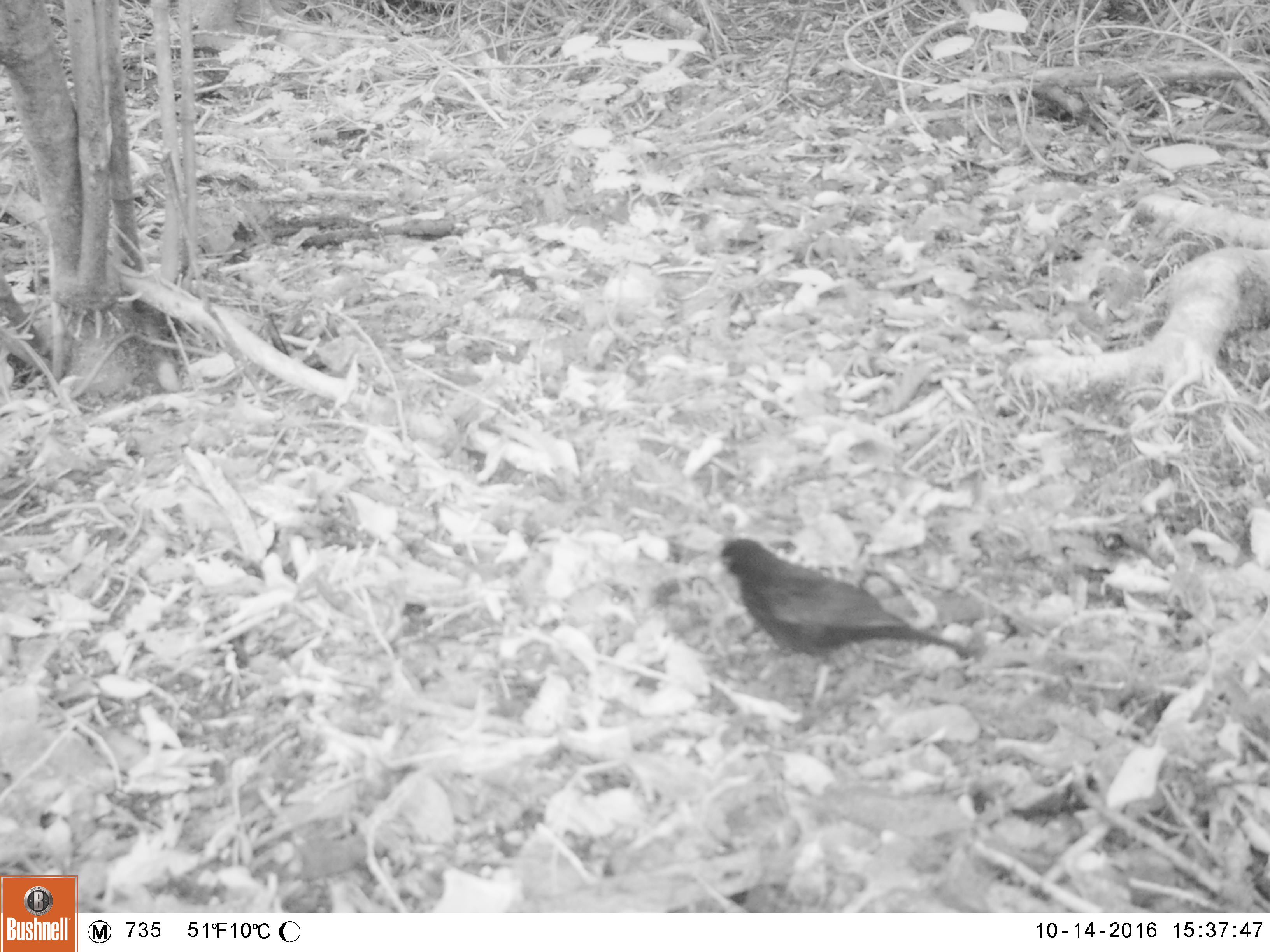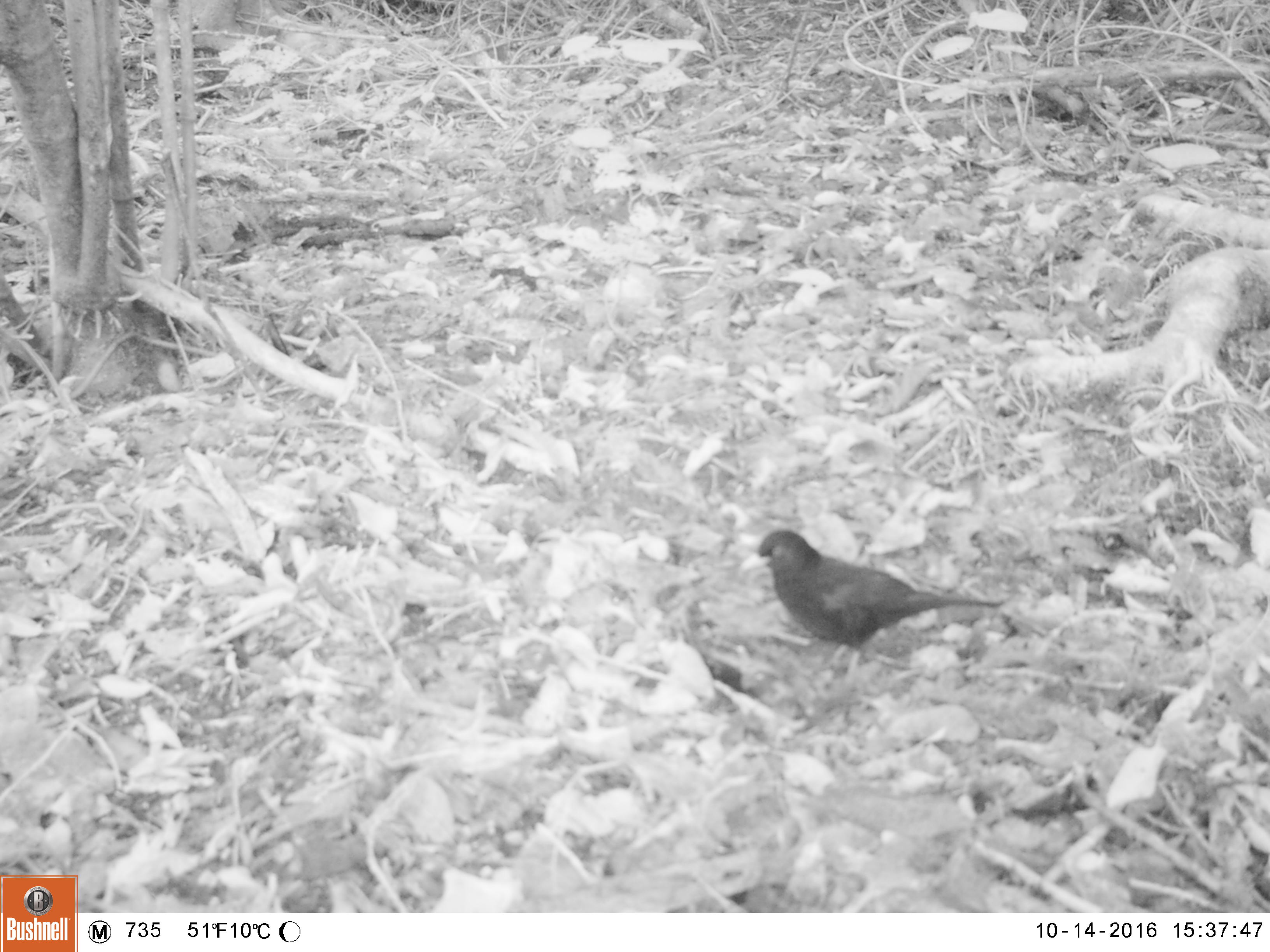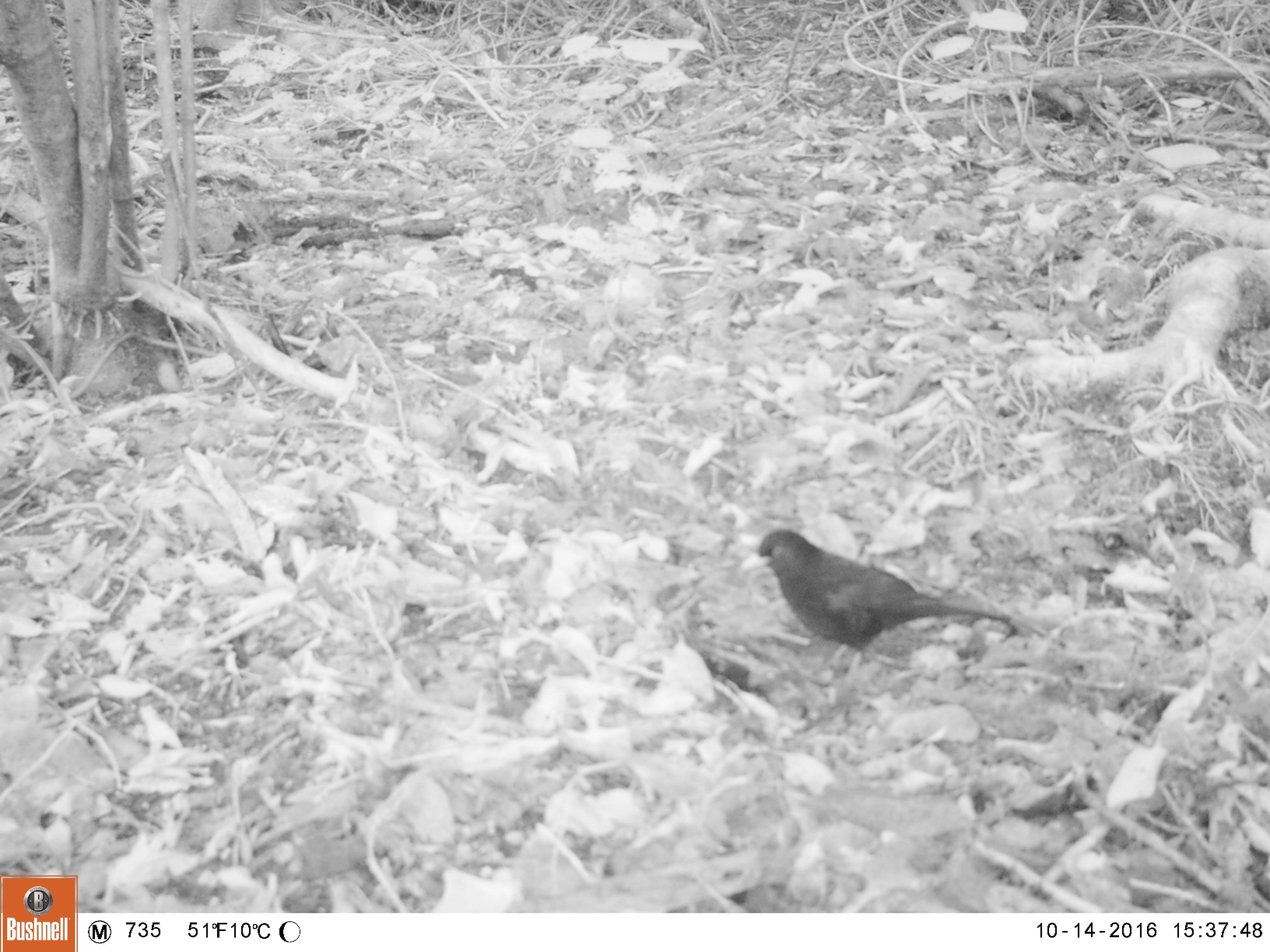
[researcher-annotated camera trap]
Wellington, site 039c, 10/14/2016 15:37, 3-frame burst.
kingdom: Animalia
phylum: Chordata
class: Aves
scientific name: Aves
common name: bird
Bird (Aves).